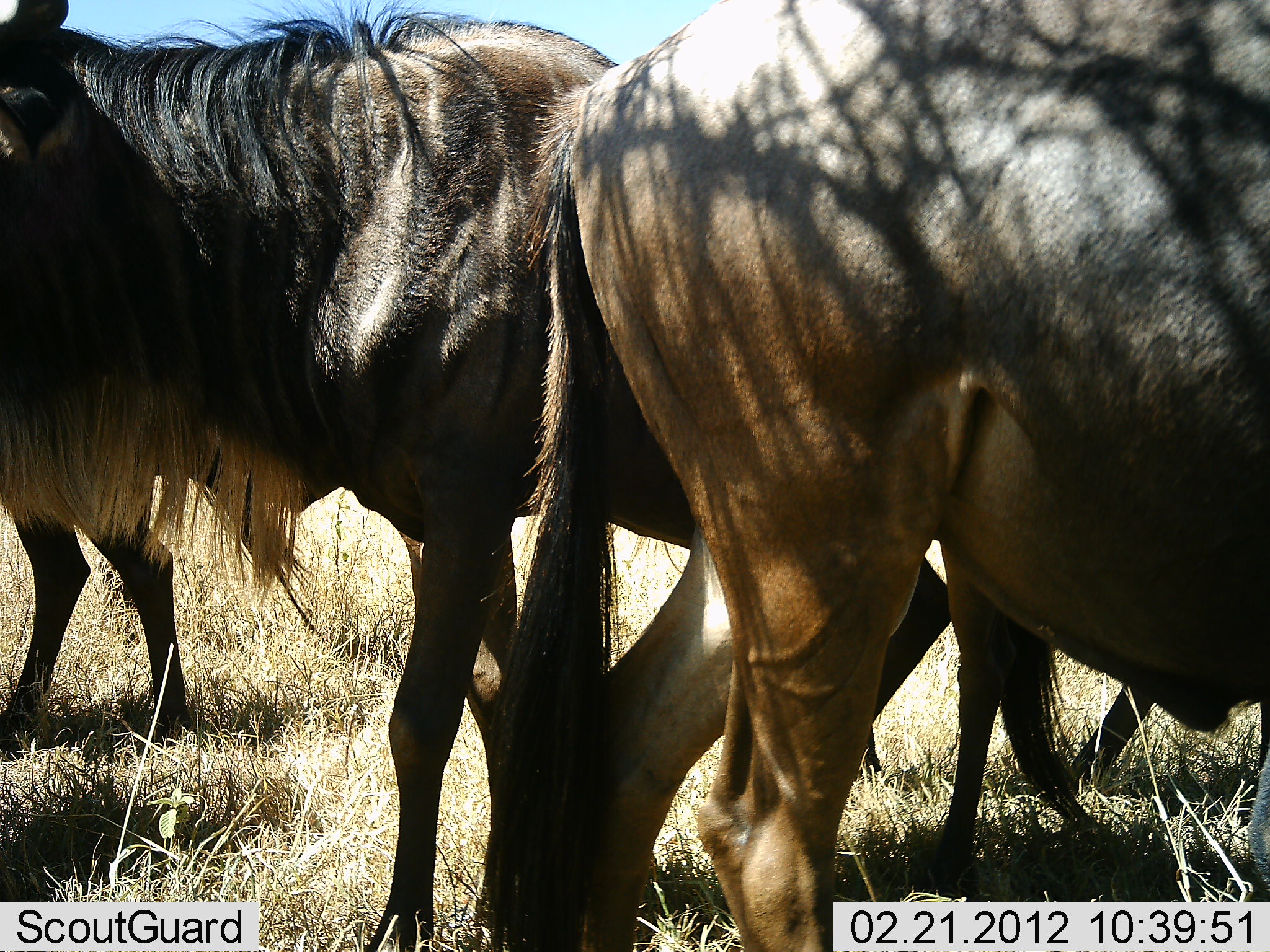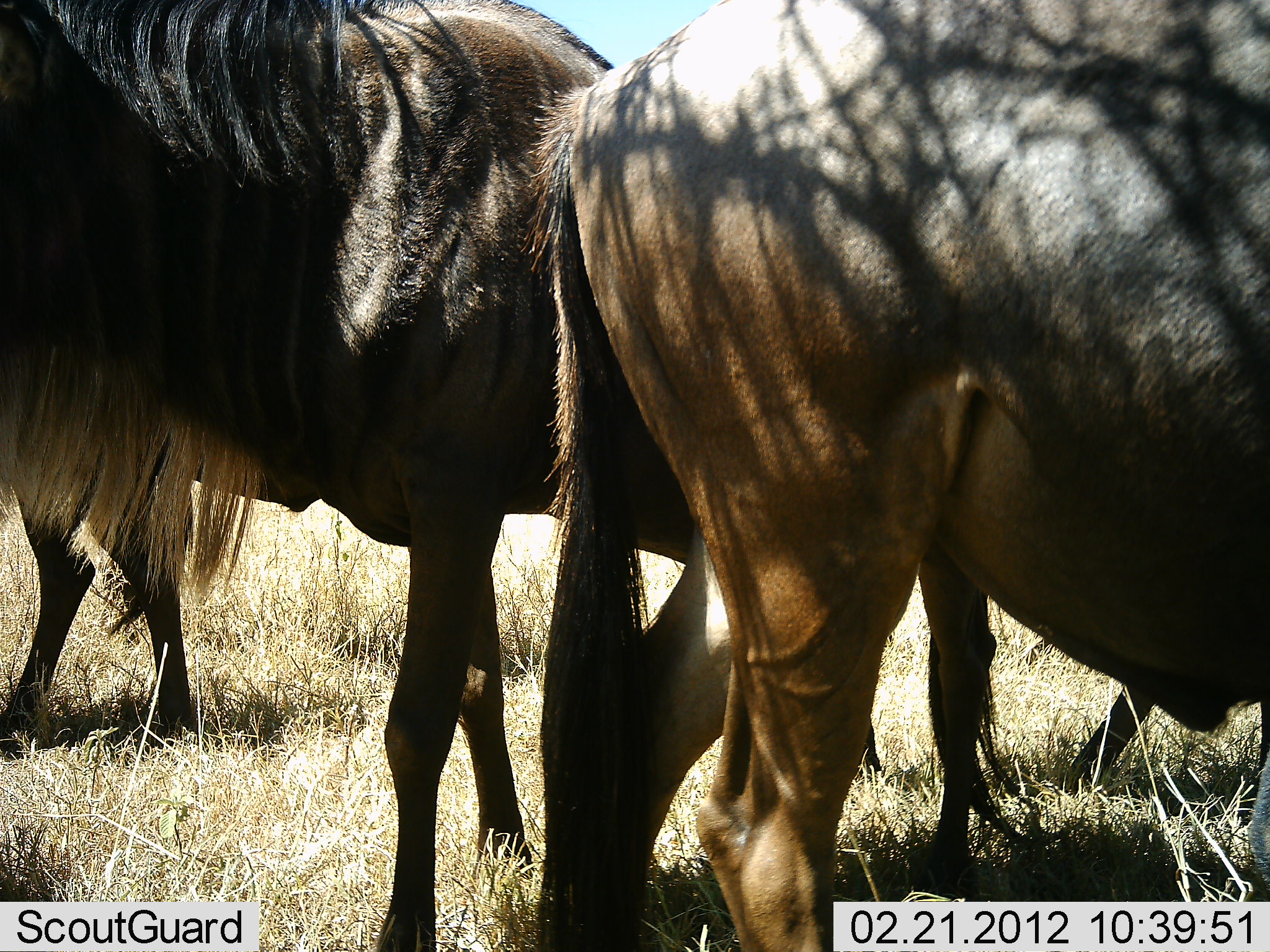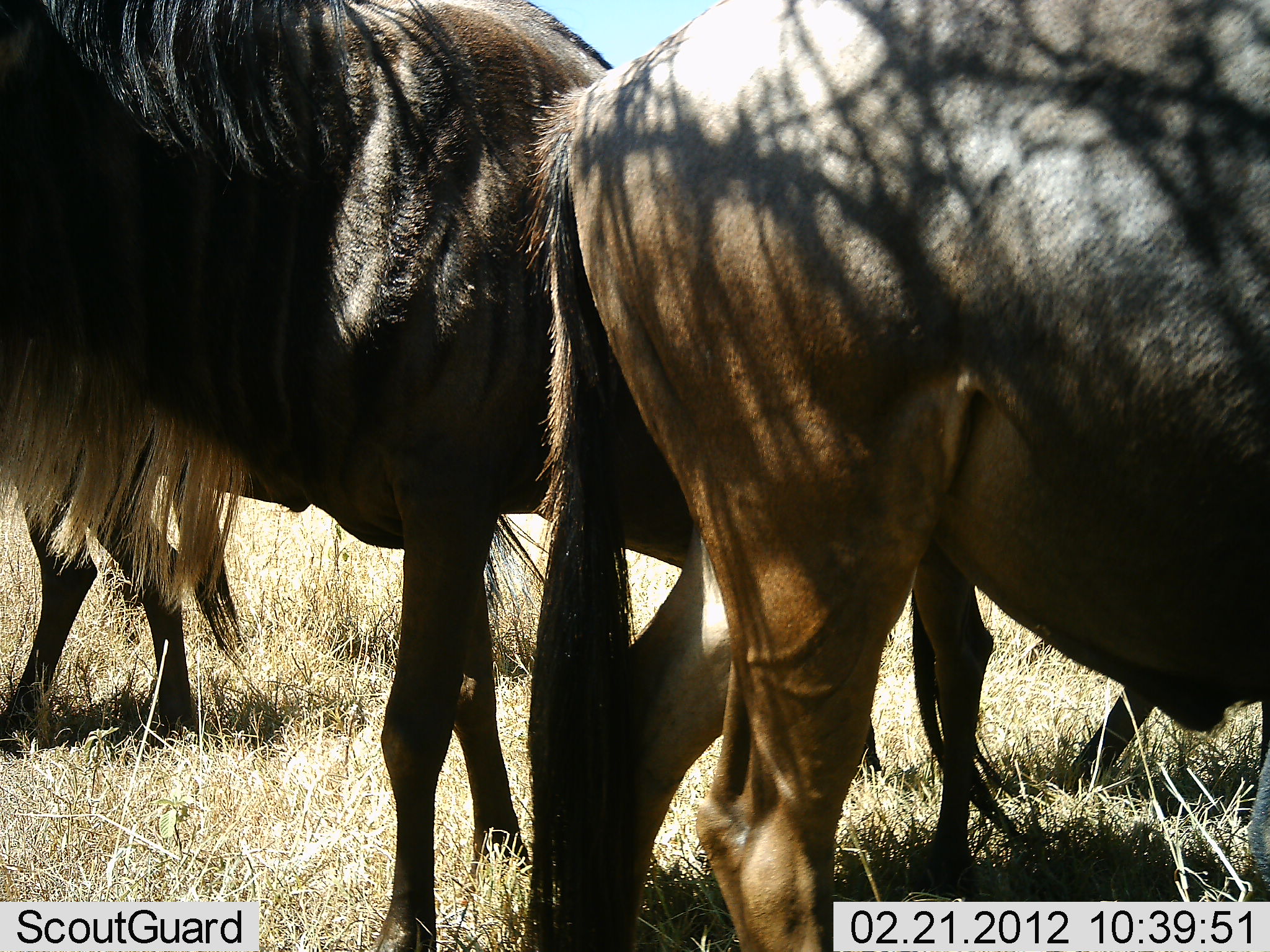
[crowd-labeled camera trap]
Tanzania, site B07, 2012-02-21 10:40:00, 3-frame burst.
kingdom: Animalia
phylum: Chordata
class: Mammalia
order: Artiodactyla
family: Bovidae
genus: Connochaetes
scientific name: Connochaetes taurinus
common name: blue wildebeest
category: wildebeest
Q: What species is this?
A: Wildebeest (blue wildebeest) (Connochaetes taurinus).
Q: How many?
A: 4.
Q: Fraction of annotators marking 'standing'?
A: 75%.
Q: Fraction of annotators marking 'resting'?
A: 5%.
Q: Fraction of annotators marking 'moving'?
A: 15%.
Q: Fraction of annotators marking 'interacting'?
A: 0%.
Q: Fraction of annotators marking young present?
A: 0%.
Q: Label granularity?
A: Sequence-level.